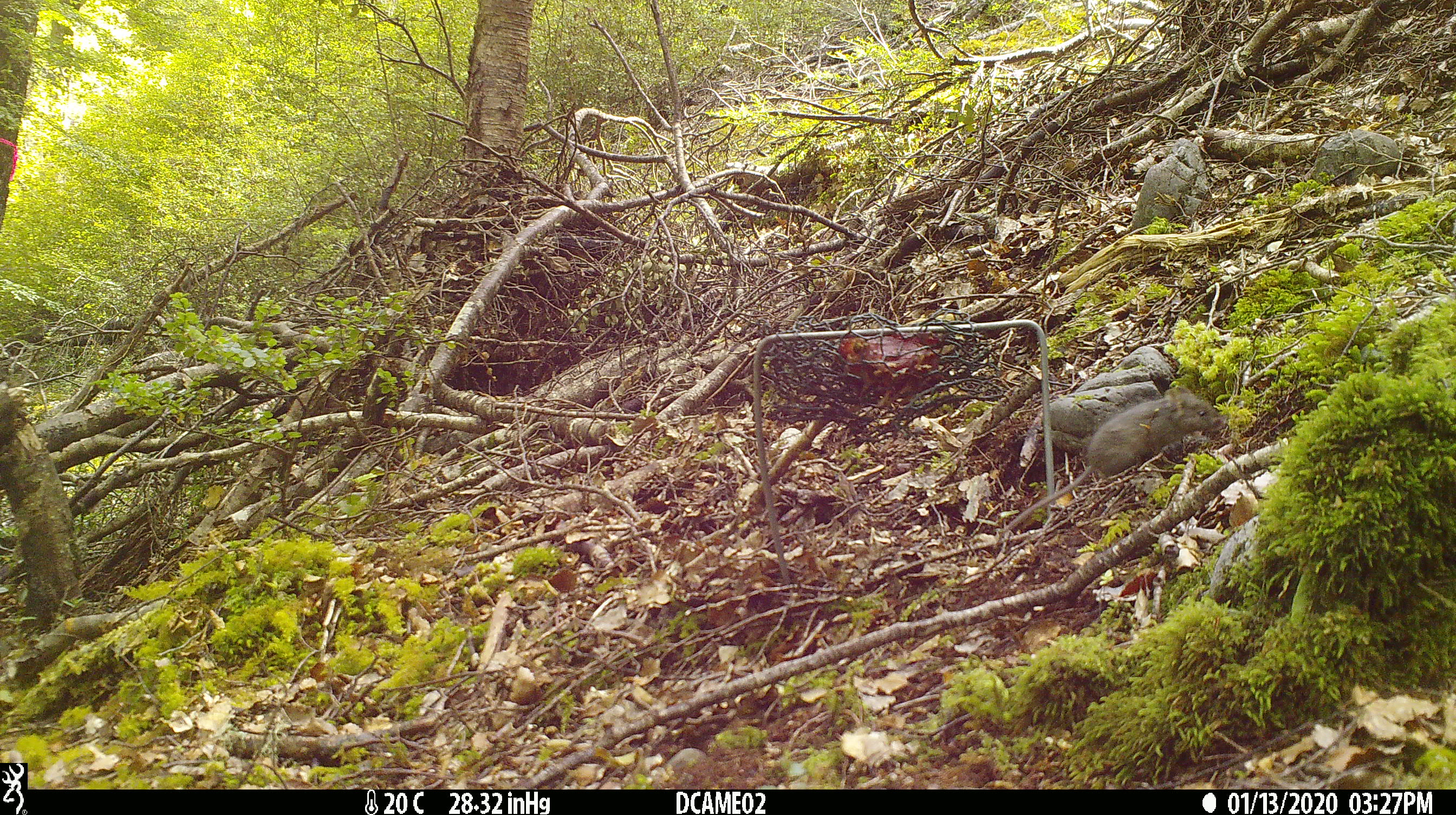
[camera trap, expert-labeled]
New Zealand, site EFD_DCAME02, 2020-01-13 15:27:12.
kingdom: Animalia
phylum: Chordata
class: Mammalia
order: Rodentia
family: Muridae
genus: Mus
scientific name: Mus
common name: mouse